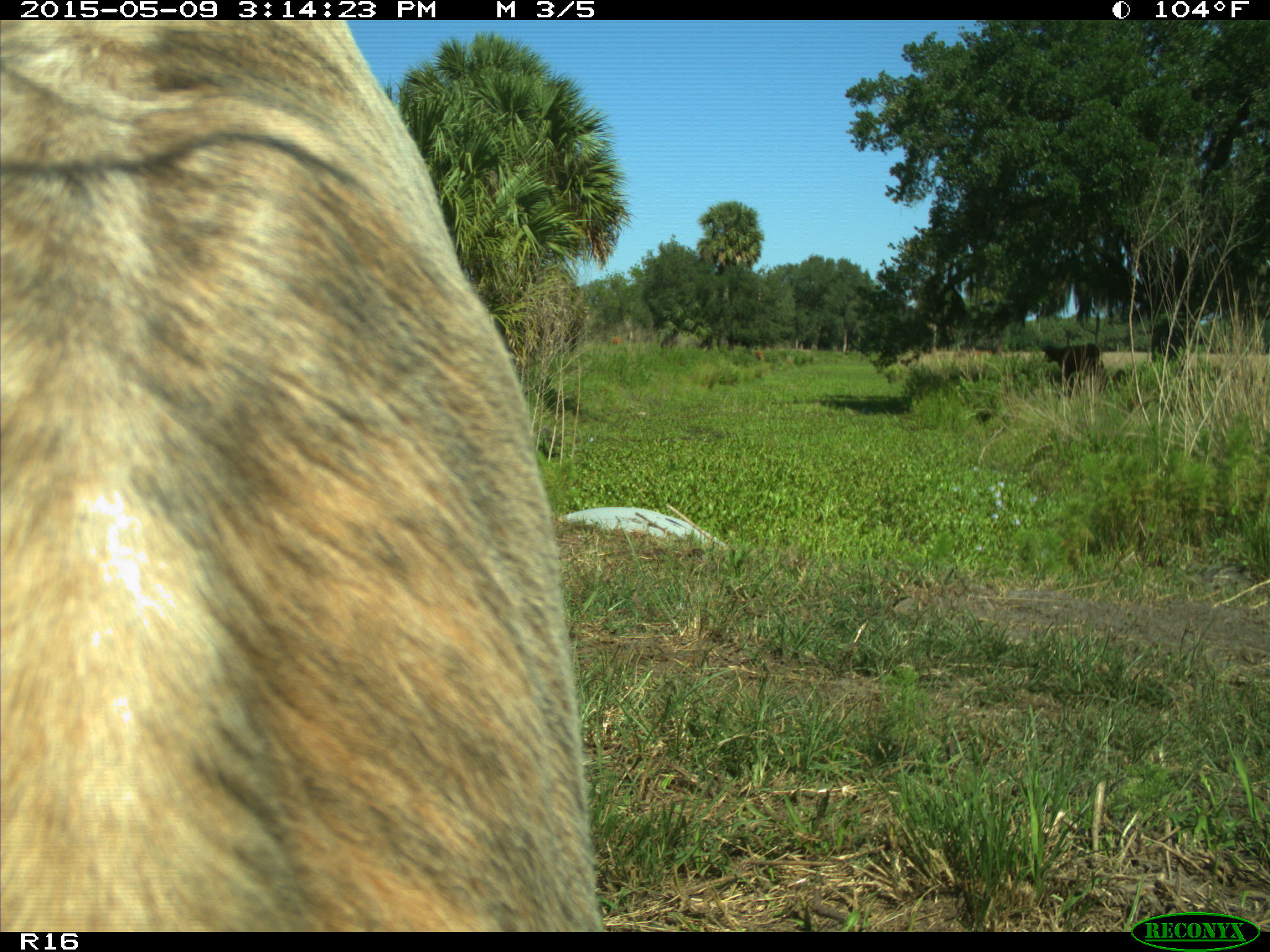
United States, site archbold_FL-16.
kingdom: Animalia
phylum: Chordata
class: Mammalia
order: Artiodactyla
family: Bovidae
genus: Bos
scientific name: Bos taurus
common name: domestic cow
Bos taurus (domestic cow).